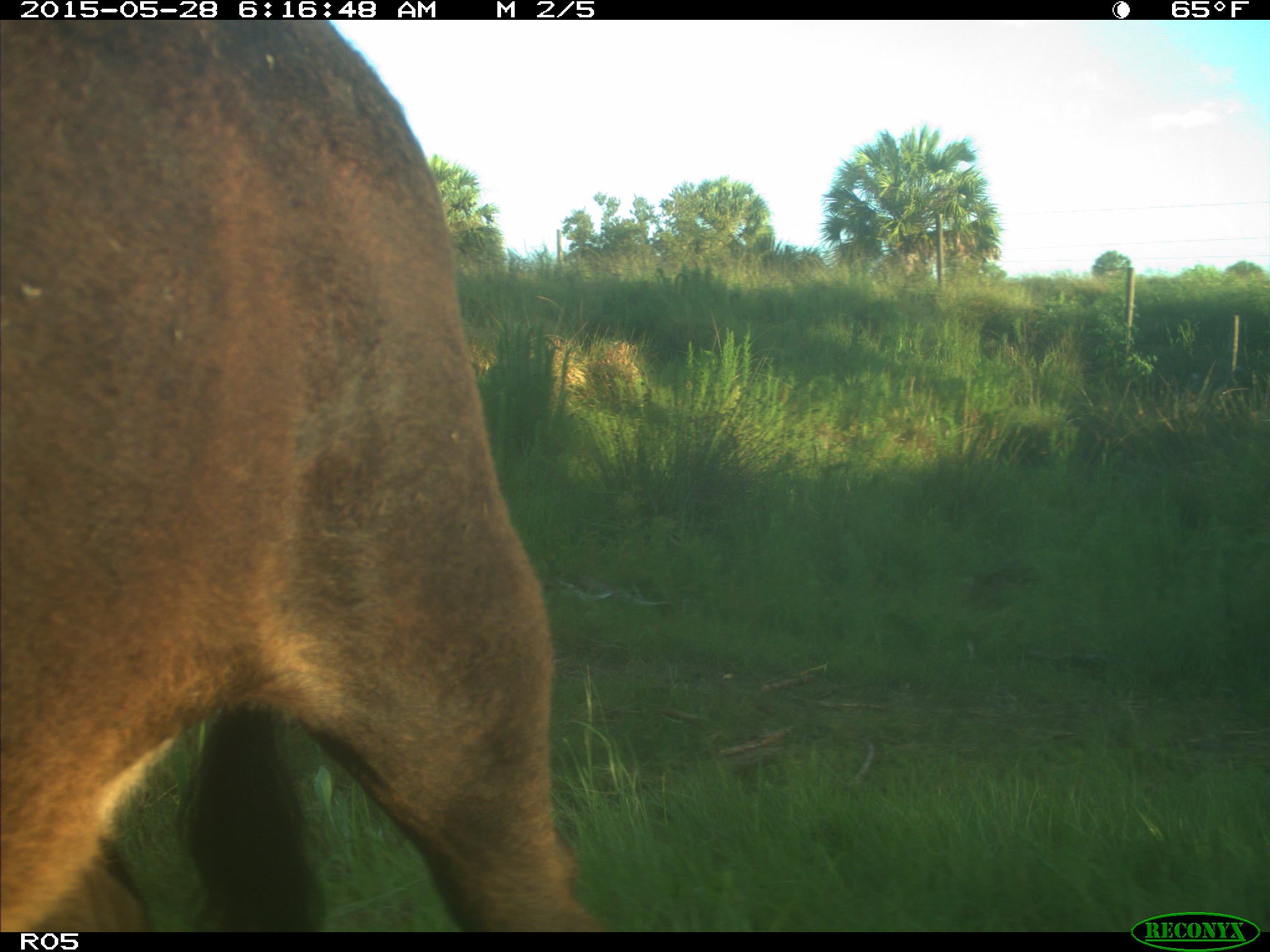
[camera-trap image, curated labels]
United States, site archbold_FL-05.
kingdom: Animalia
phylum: Chordata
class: Mammalia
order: Artiodactyla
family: Bovidae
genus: Bos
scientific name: Bos taurus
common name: domestic cow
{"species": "Bos taurus (domestic cow)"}